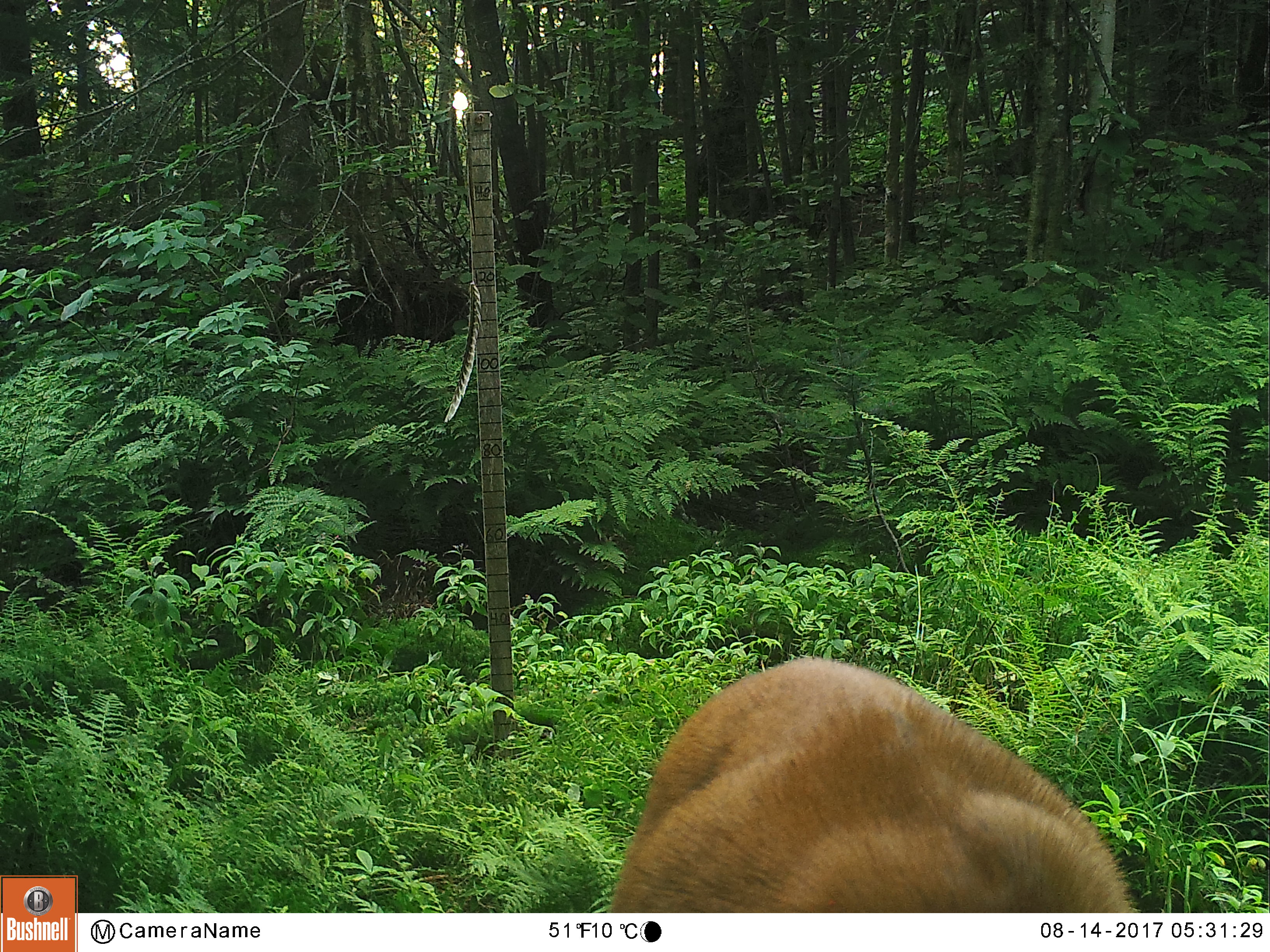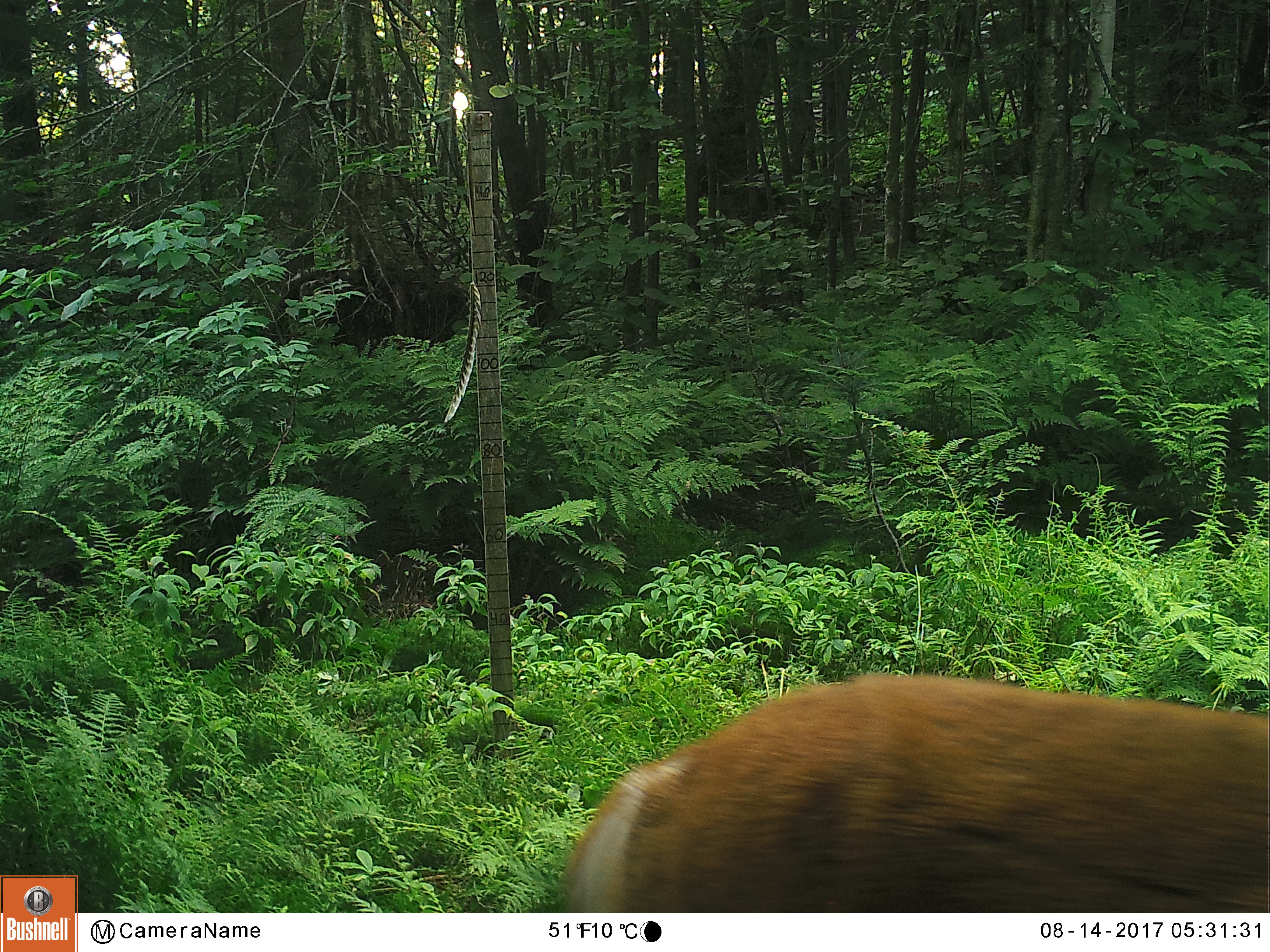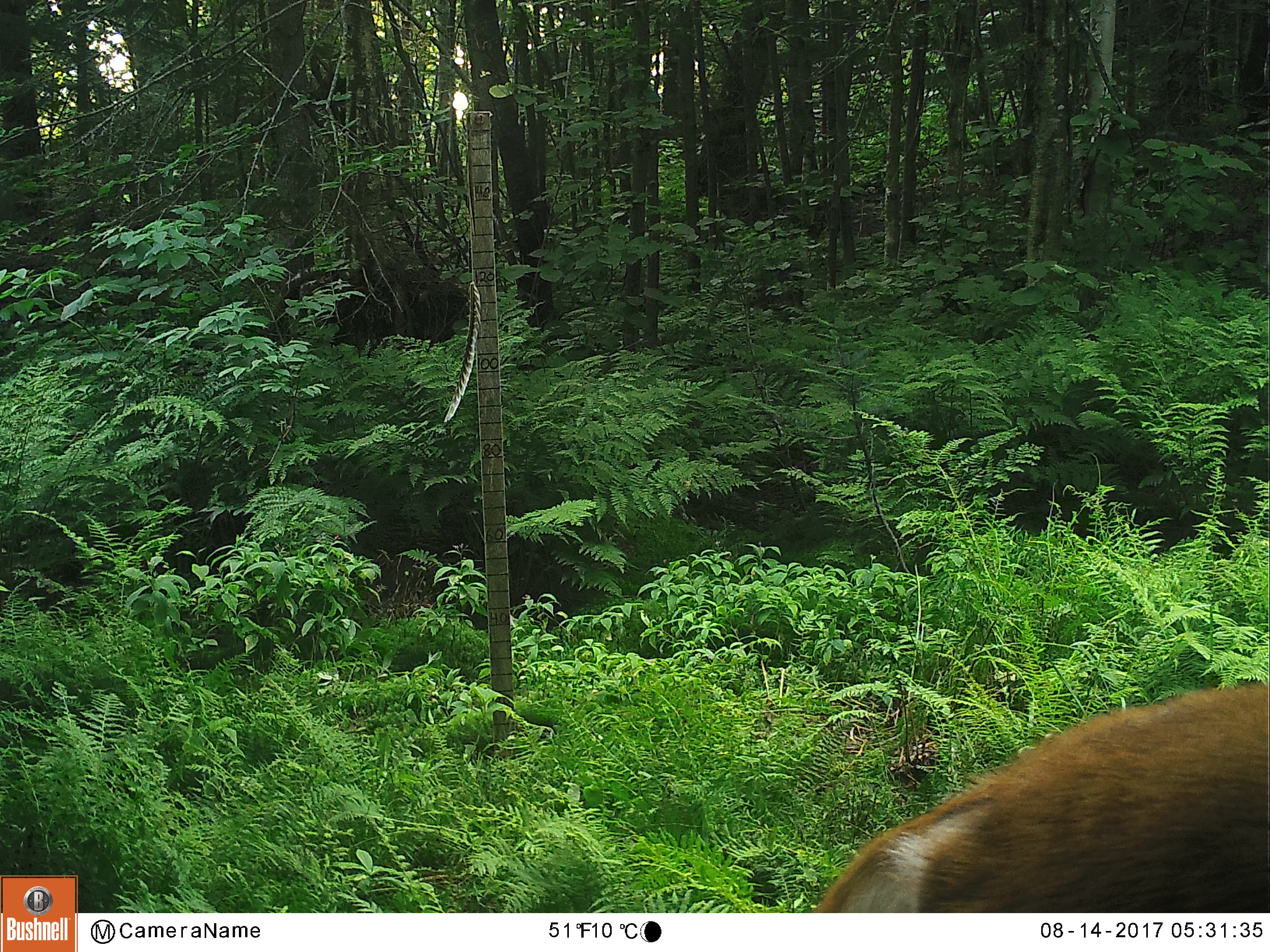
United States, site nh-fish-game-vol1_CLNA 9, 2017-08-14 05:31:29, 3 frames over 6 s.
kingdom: Animalia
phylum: Chordata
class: Mammalia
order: Artiodactyla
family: Cervidae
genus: Odocoileus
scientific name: Odocoileus virginianus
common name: white-tailed deer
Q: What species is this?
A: White-tailed deer (Odocoileus virginianus).